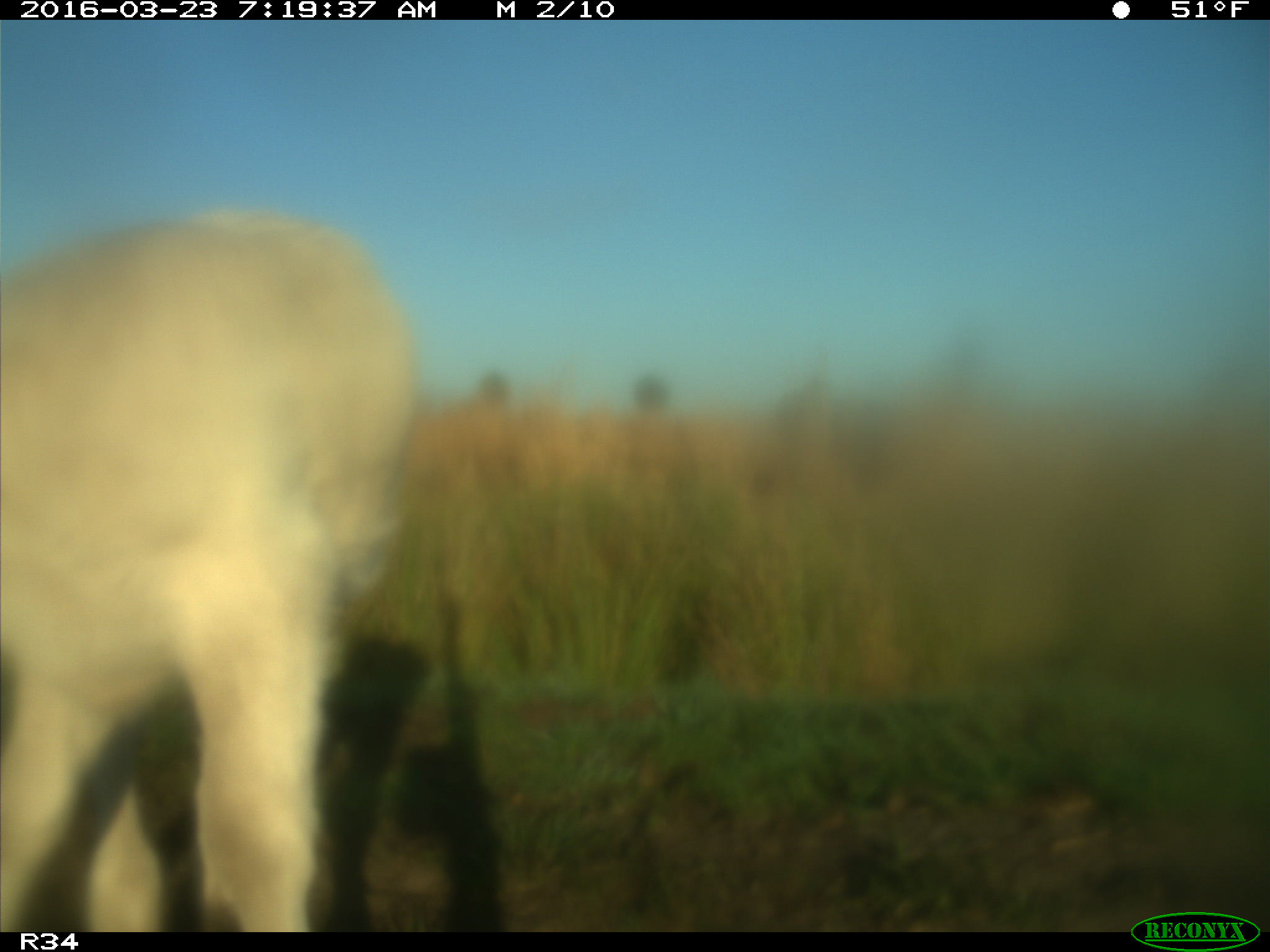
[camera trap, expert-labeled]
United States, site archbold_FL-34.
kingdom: Animalia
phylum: Chordata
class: Mammalia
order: Artiodactyla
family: Bovidae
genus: Bos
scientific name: Bos taurus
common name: domestic cow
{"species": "Bos taurus (domestic cow)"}